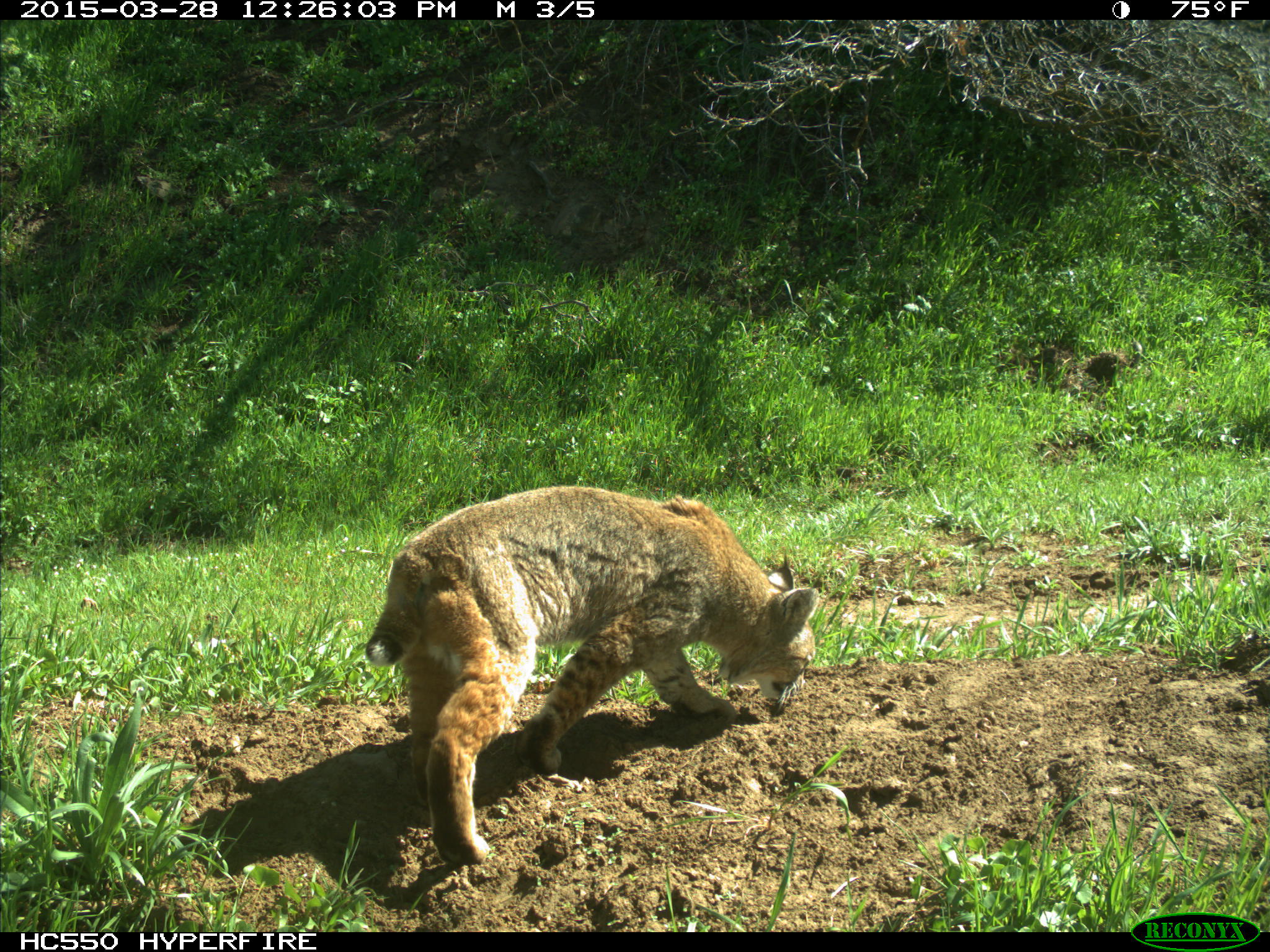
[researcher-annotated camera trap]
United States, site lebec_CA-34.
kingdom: Animalia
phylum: Chordata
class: Mammalia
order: Carnivora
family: Felidae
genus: Lynx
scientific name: Lynx rufus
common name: bobcat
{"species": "Lynx rufus (bobcat)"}